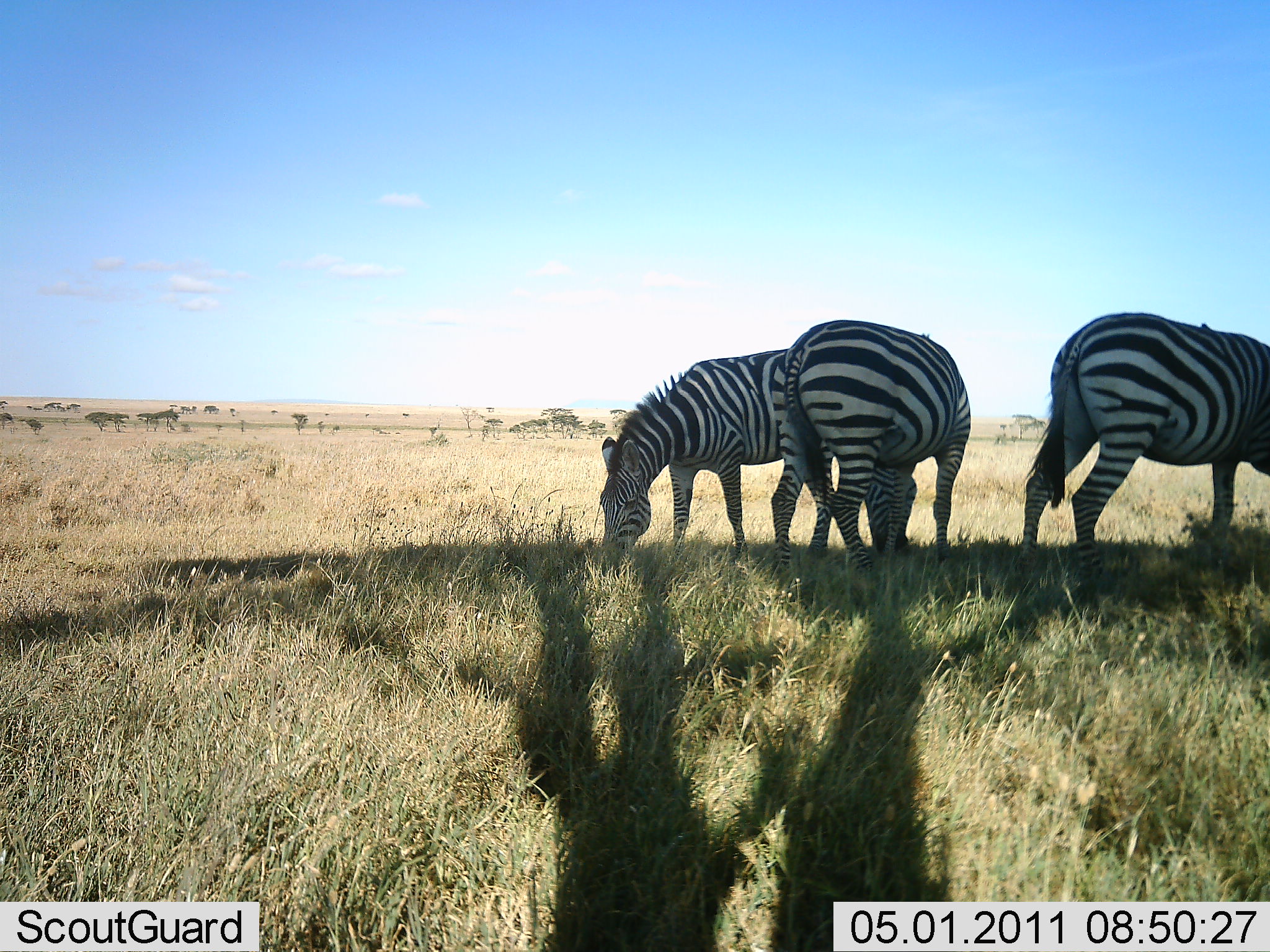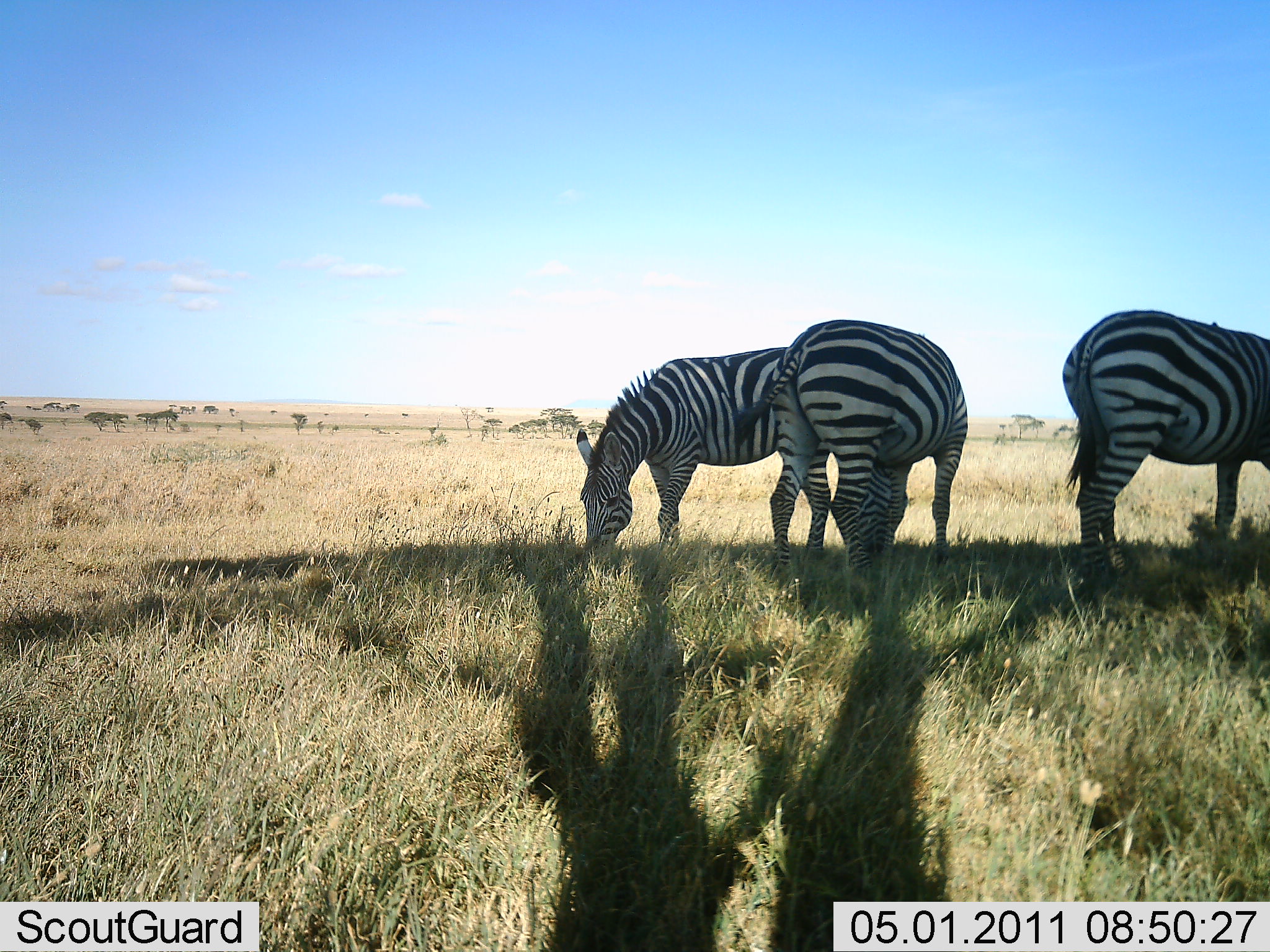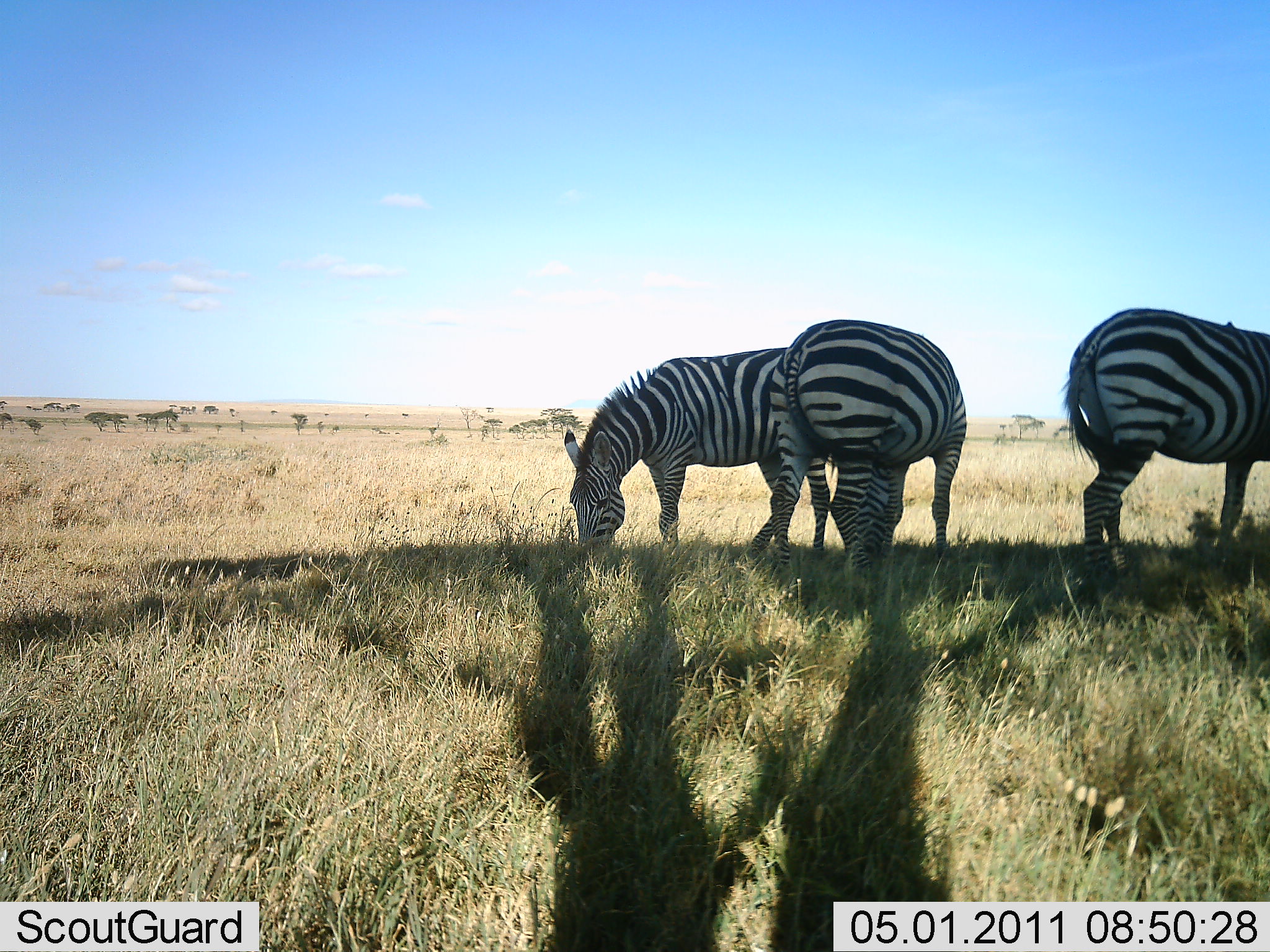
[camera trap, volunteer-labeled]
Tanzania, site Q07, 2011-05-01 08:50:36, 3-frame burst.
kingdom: Animalia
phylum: Chordata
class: Mammalia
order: Perissodactyla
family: Equidae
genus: Equus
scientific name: Equus quagga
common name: plains zebra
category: zebra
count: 3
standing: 50%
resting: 0%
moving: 0%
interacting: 0%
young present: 0%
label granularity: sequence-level